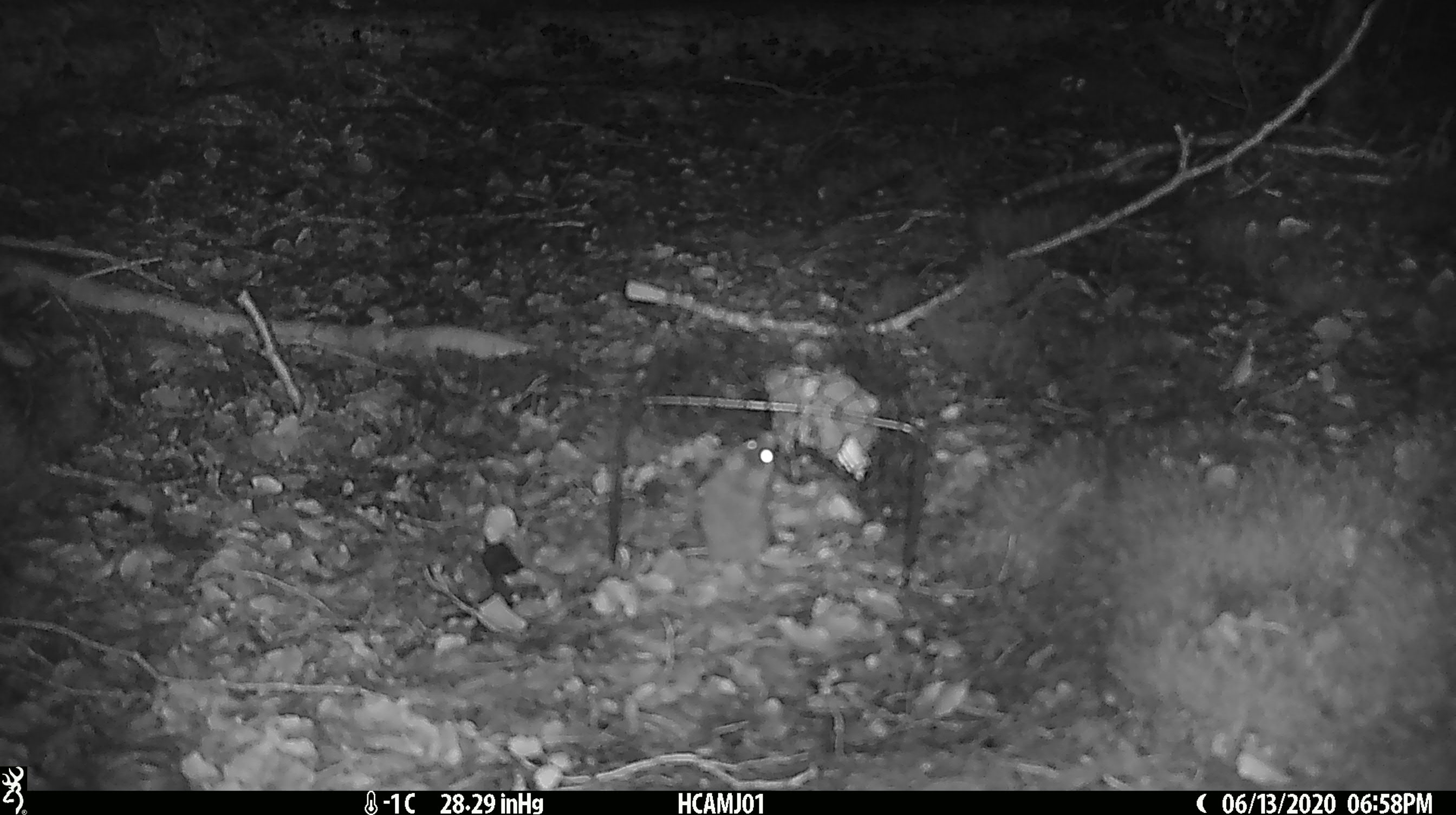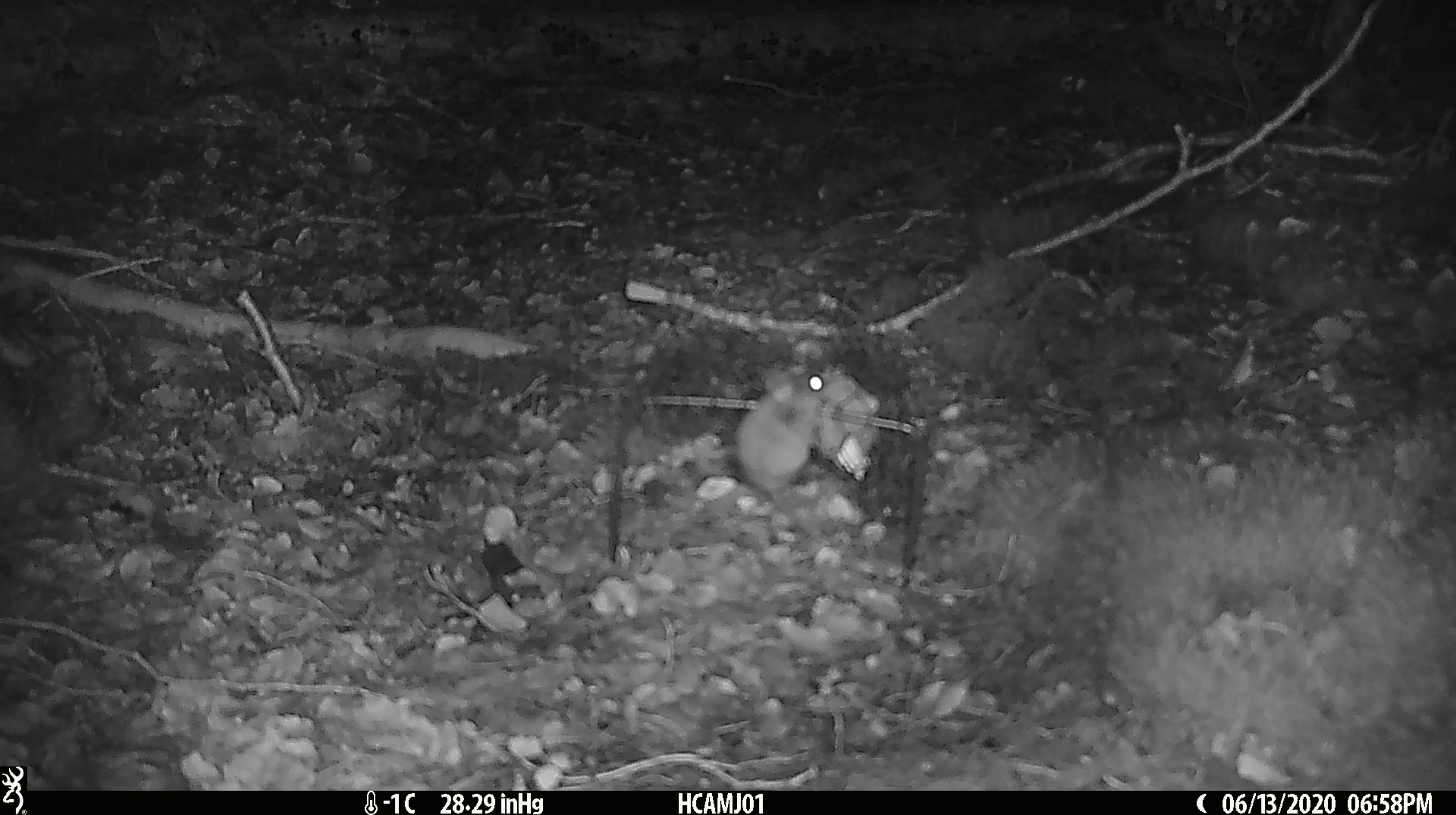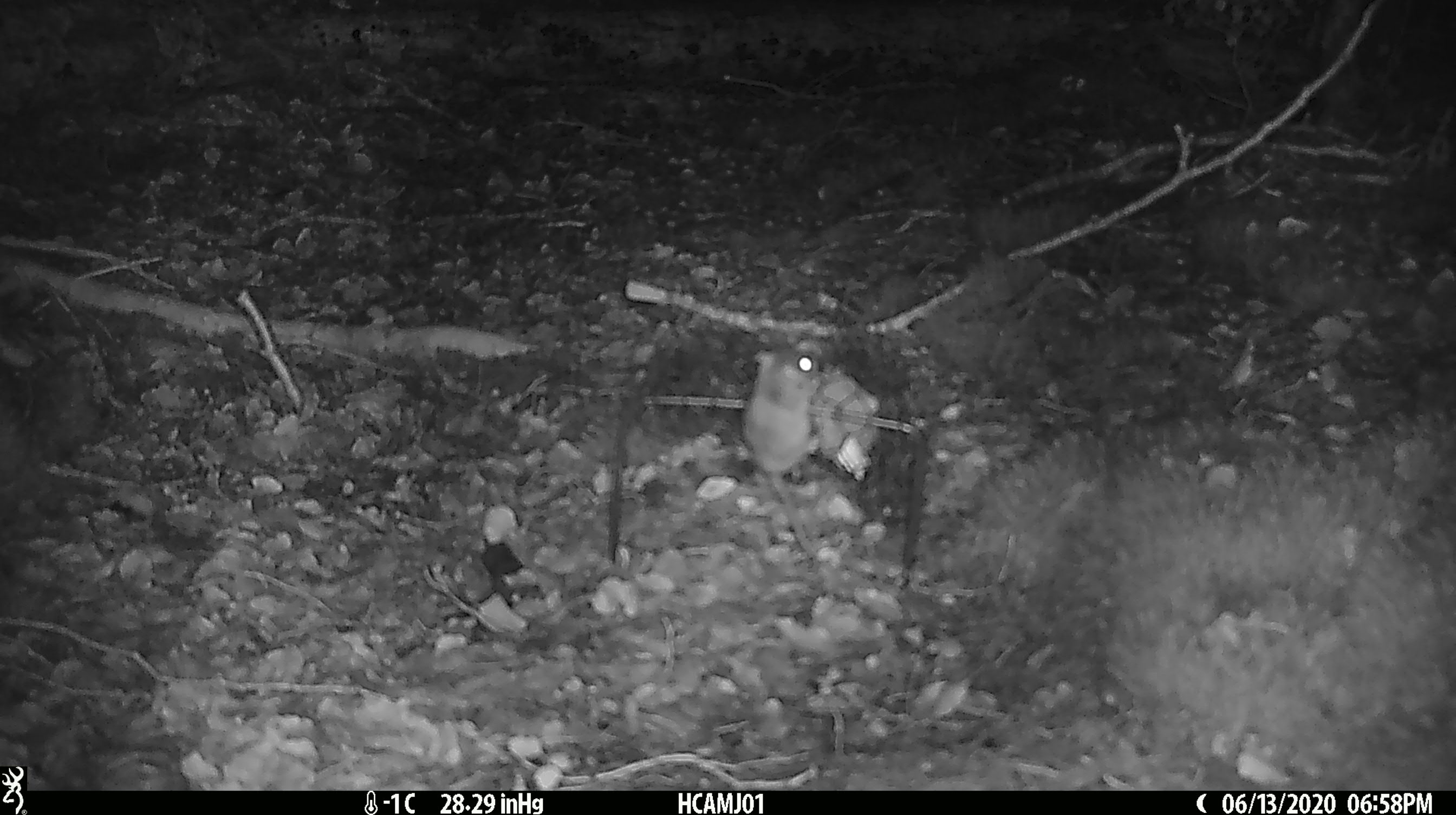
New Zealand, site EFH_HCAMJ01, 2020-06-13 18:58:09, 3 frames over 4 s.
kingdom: Animalia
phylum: Chordata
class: Mammalia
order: Rodentia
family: Muridae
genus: Mus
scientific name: Mus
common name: mouse